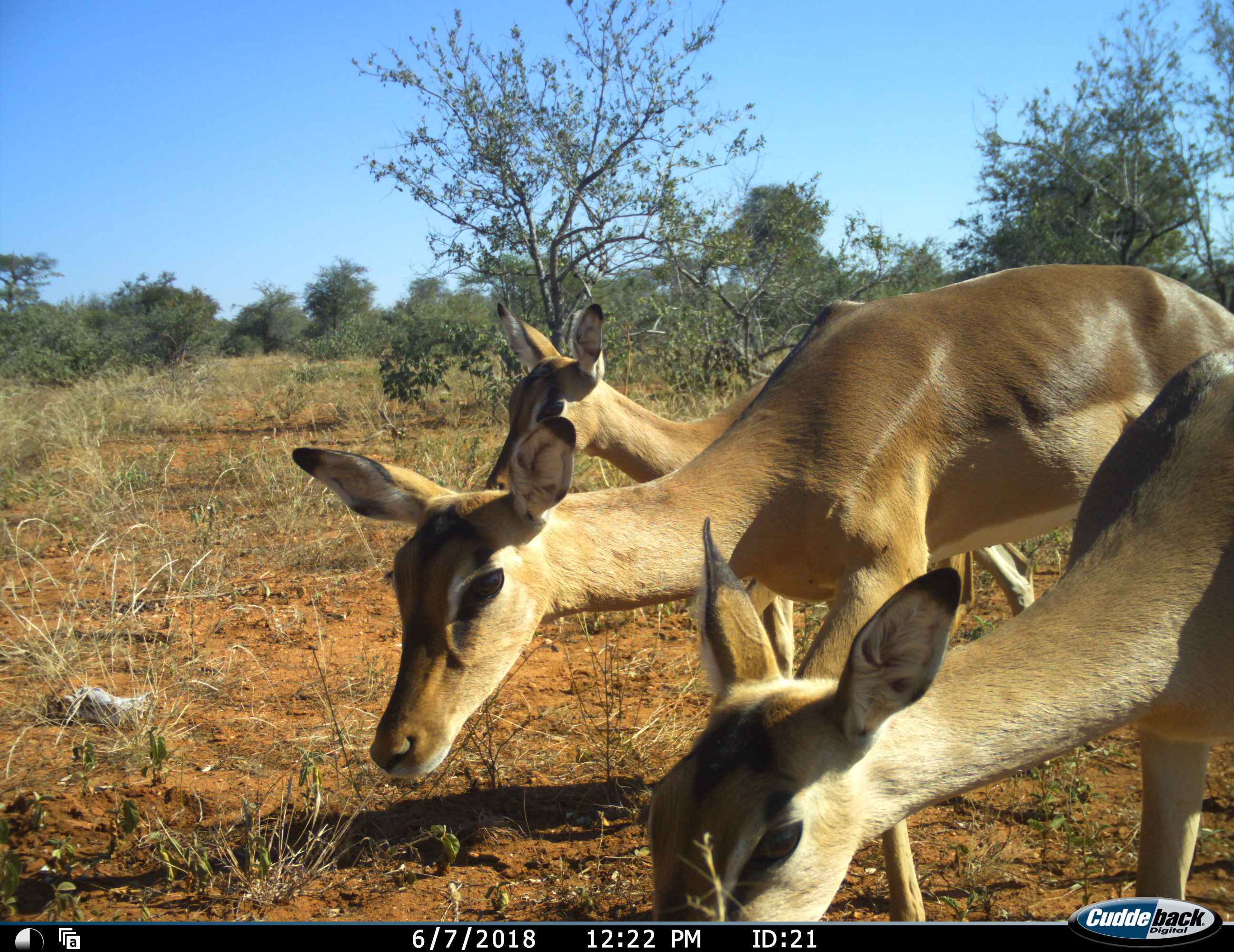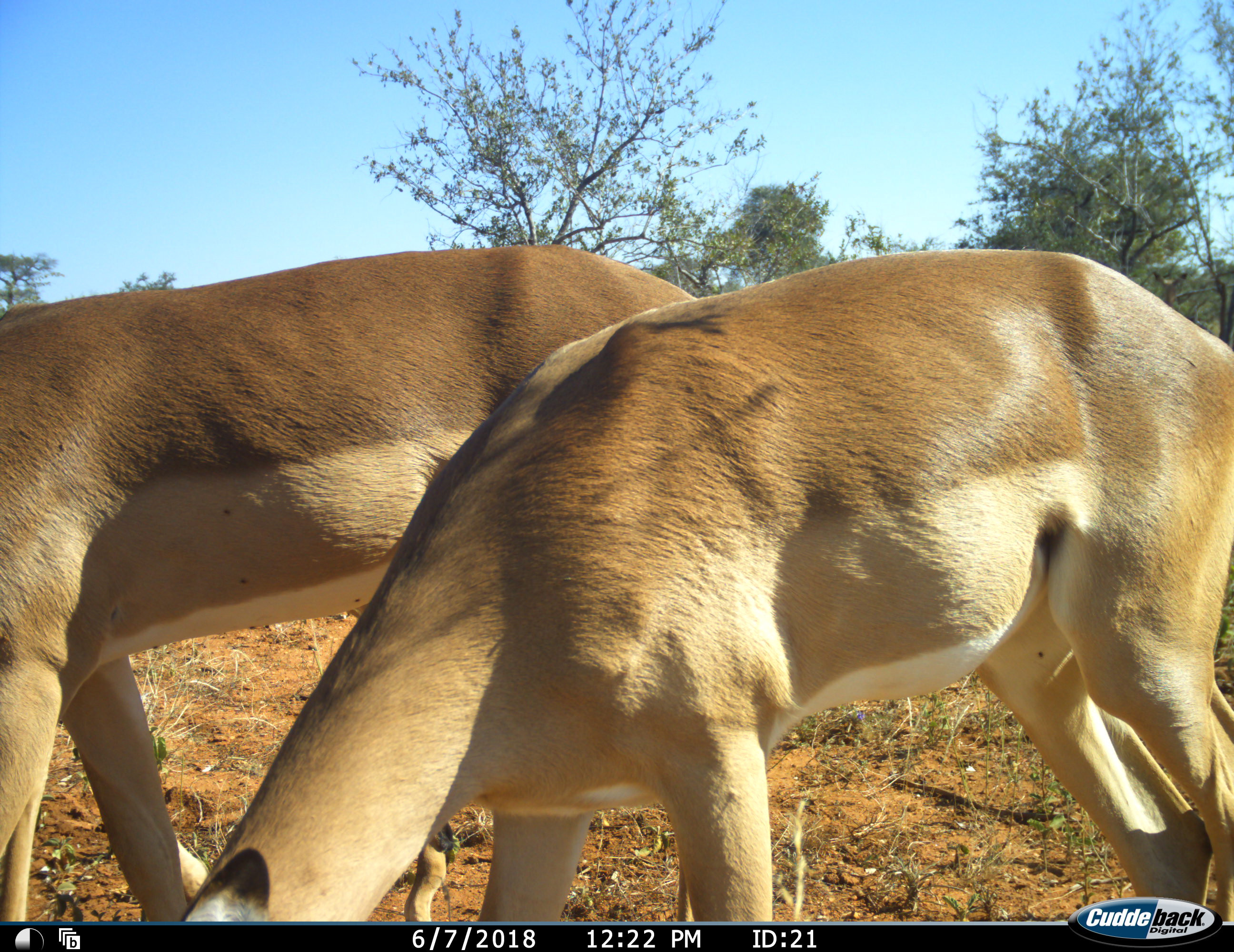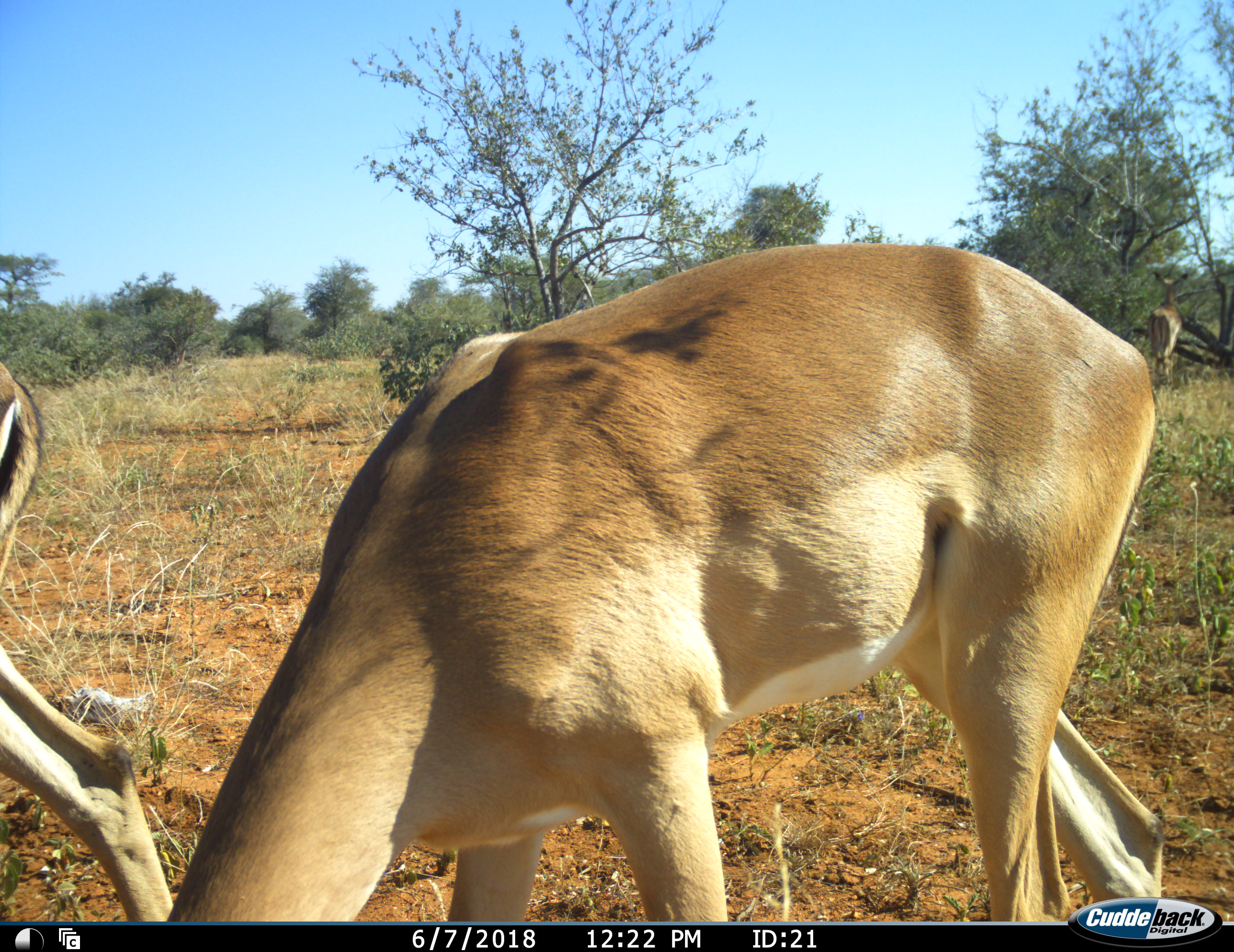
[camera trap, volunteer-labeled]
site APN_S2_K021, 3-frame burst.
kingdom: Animalia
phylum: Chordata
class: Mammalia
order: Artiodactyla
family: Bovidae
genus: Aepyceros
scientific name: Aepyceros melampus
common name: impala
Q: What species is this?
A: Impala (Aepyceros melampus).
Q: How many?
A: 3.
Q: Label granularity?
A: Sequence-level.